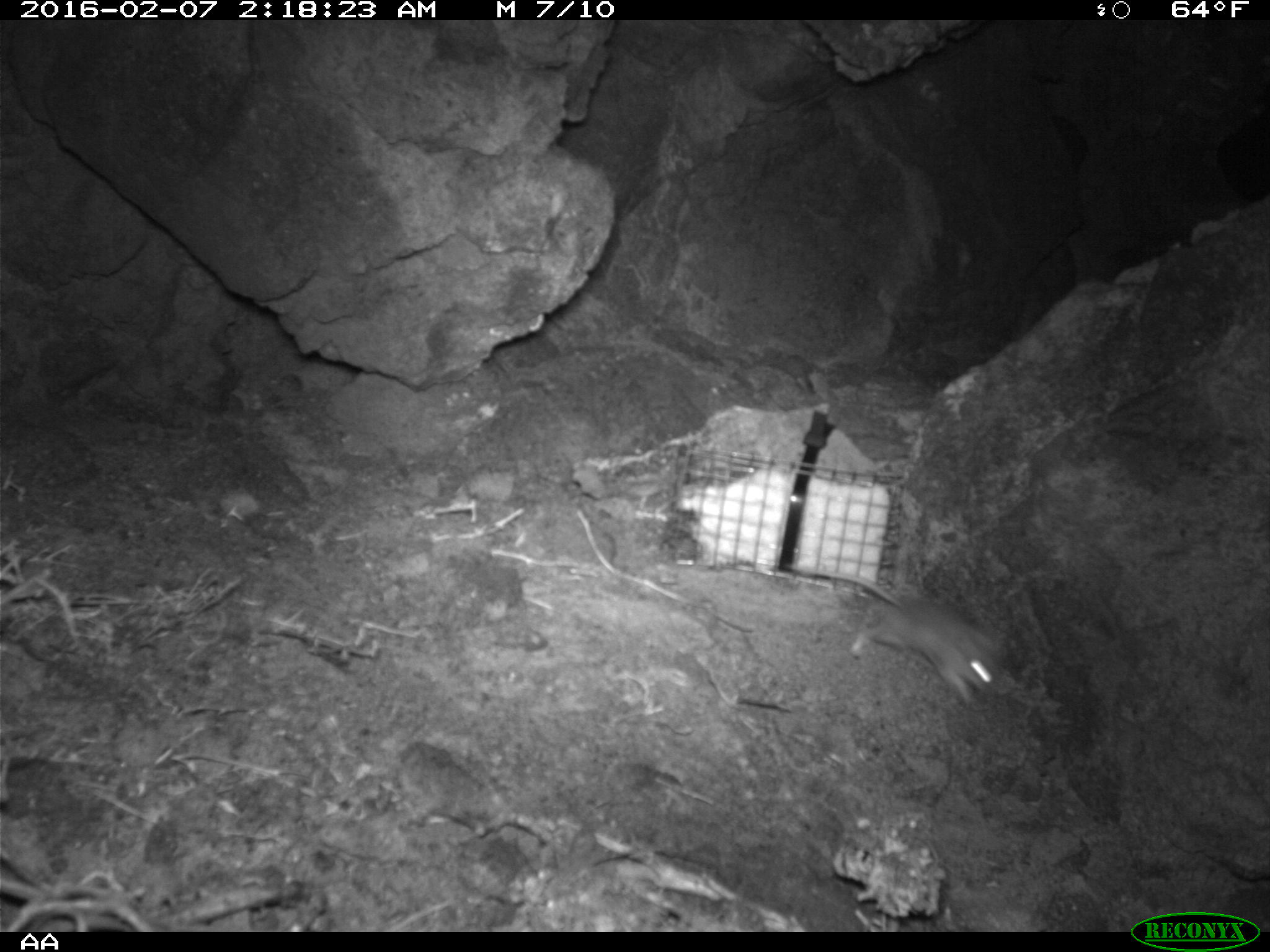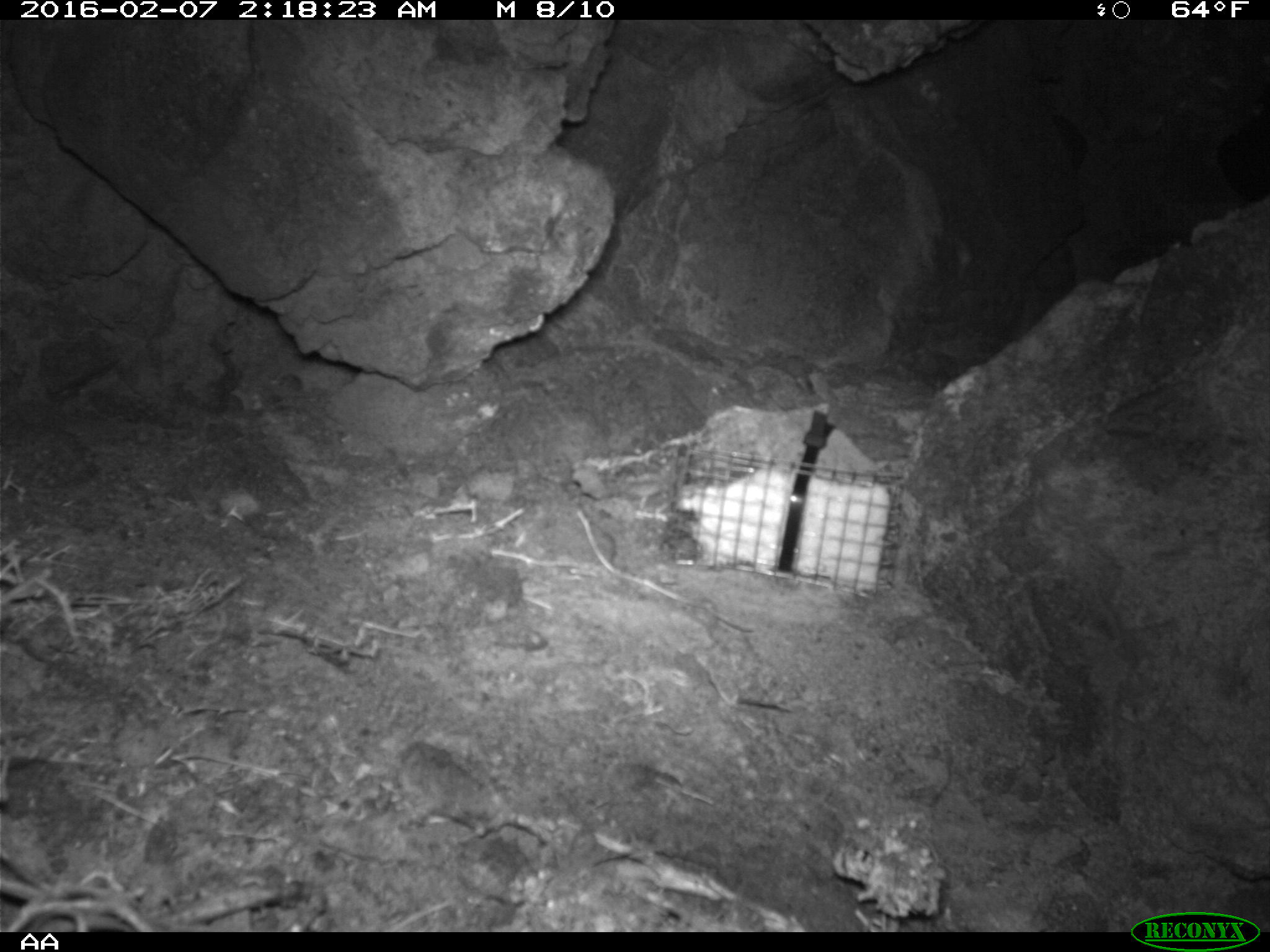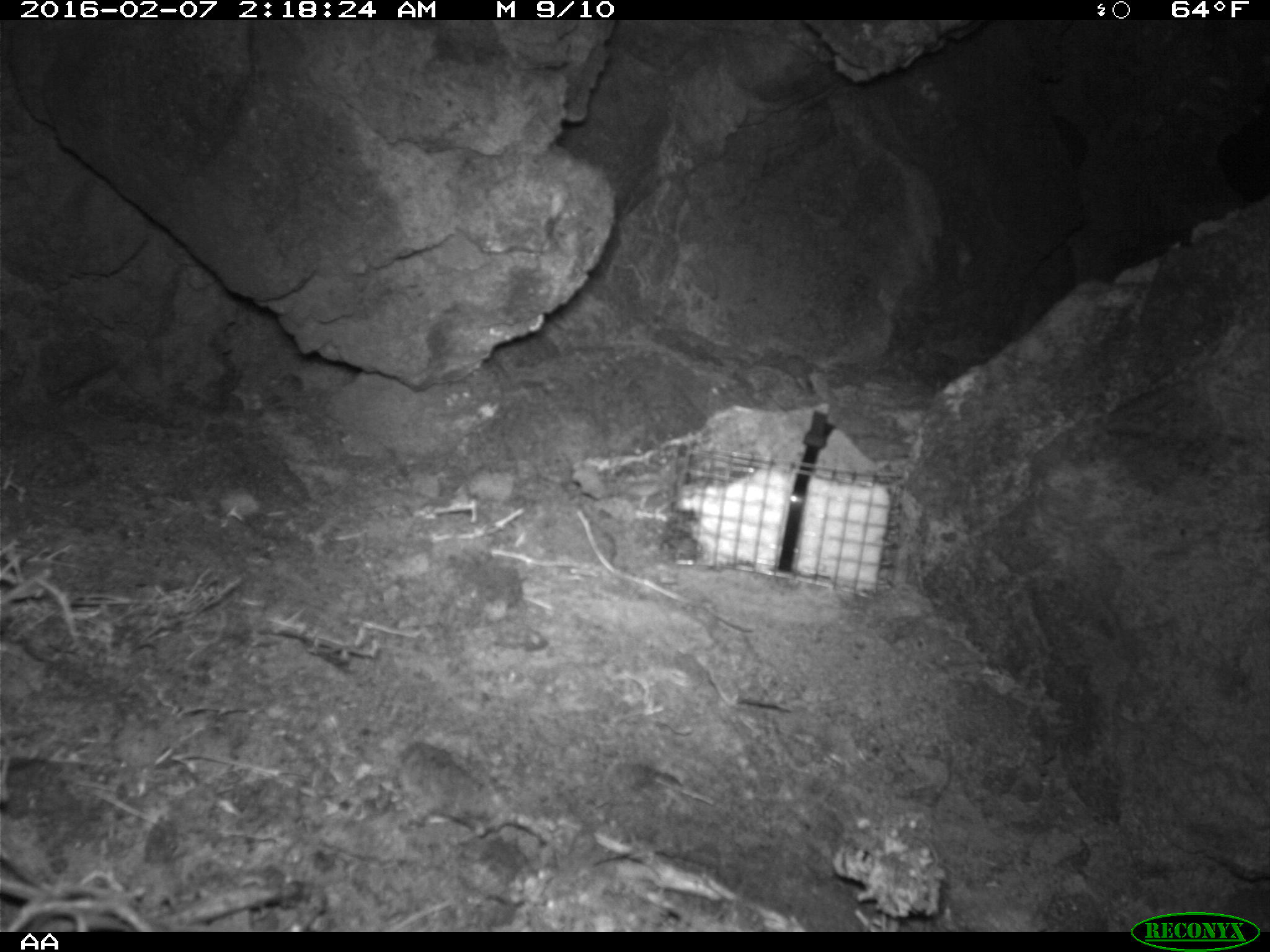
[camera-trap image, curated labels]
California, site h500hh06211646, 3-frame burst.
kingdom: Animalia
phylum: Chordata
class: Mammalia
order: Rodentia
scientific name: Rodentia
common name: rodent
Rodent (Rodentia).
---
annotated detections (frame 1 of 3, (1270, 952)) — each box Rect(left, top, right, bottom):
rodent: Rect(786, 566, 1021, 710)